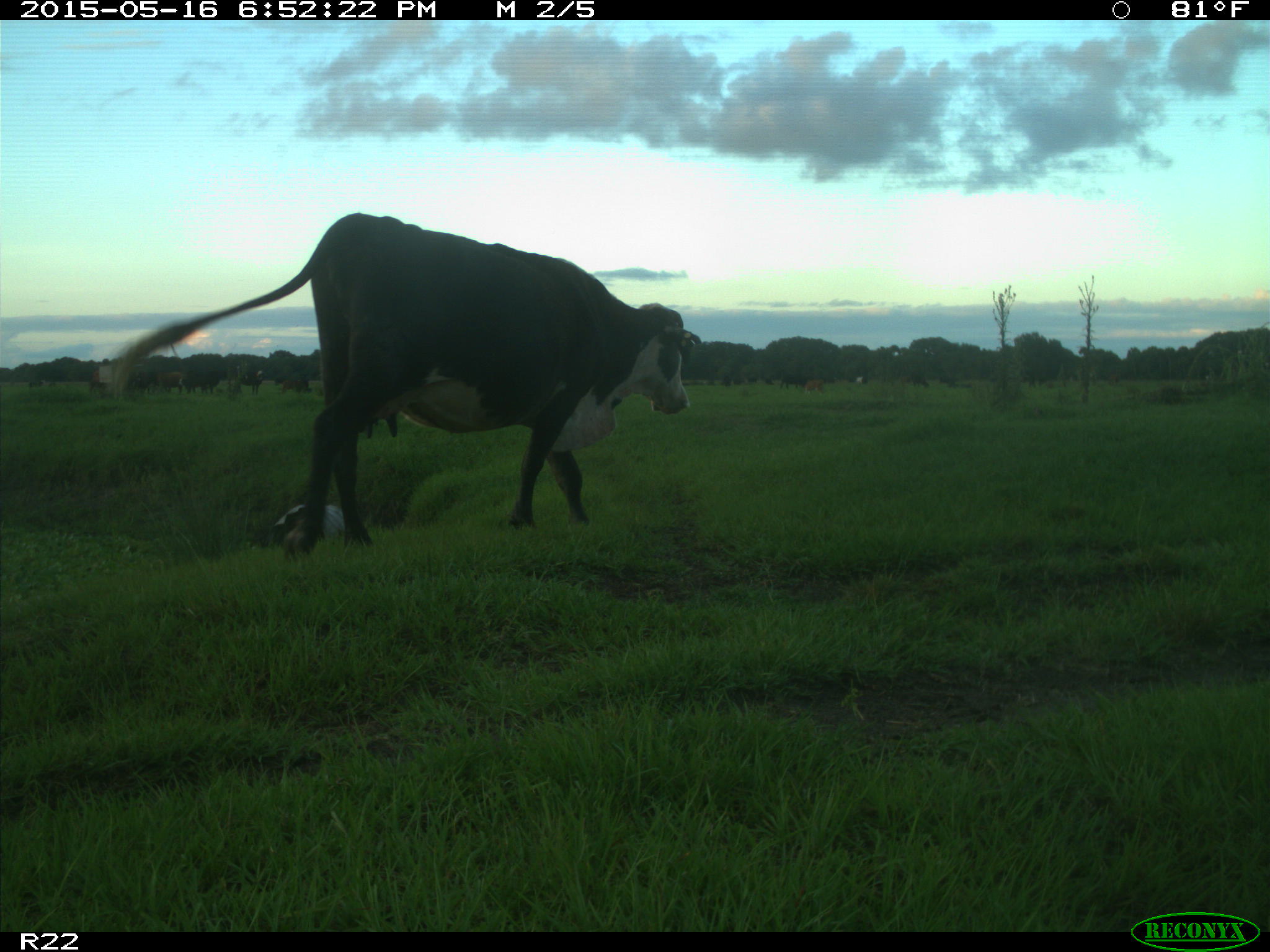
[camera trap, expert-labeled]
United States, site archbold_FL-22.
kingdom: Animalia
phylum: Chordata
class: Mammalia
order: Artiodactyla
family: Bovidae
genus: Bos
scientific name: Bos taurus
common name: domestic cow